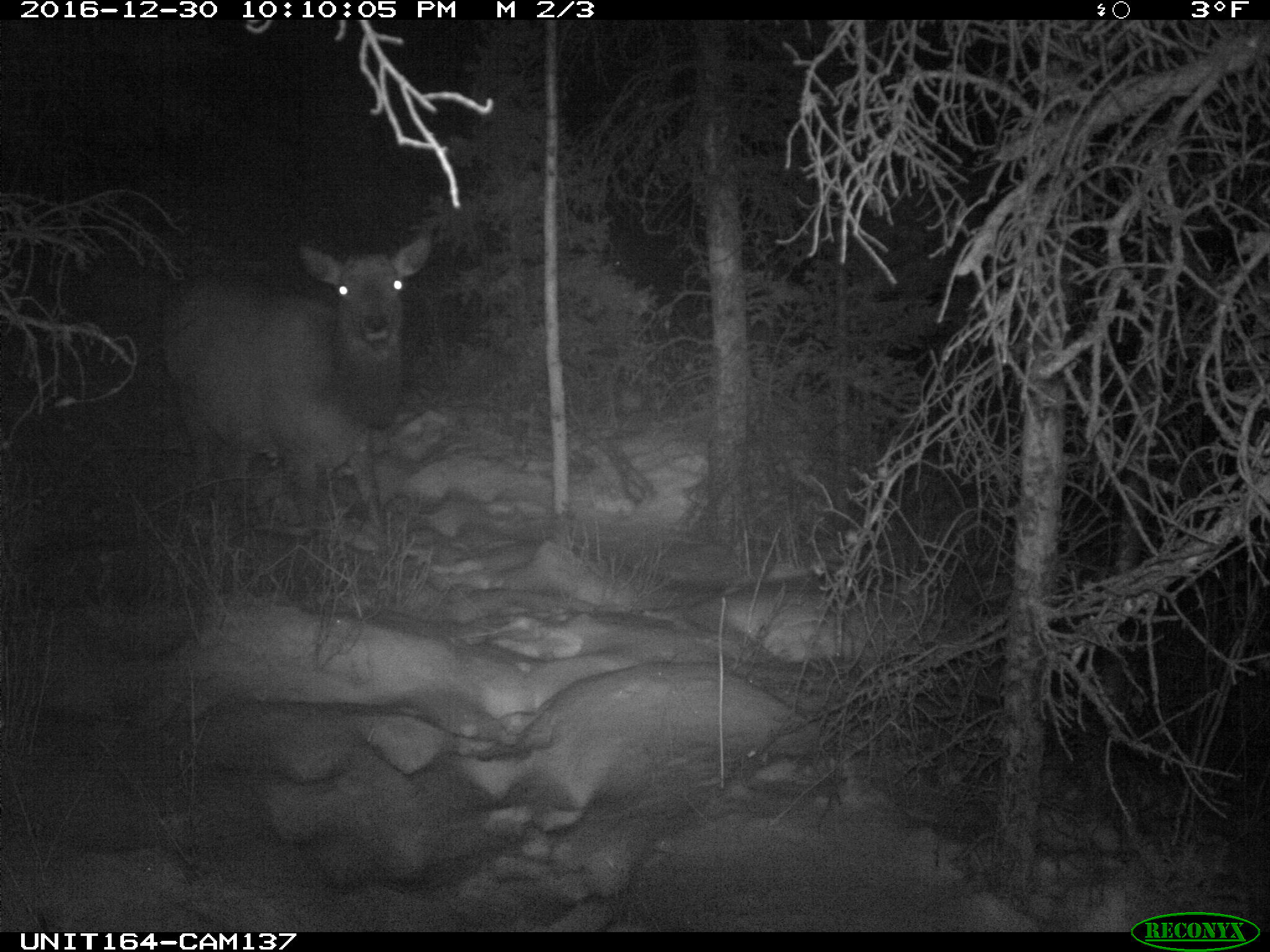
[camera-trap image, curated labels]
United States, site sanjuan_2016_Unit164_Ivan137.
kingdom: Animalia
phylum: Chordata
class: Mammalia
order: Artiodactyla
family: Cervidae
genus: Cervus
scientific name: Cervus elaphus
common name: red deer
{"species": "Cervus elaphus (red deer)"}